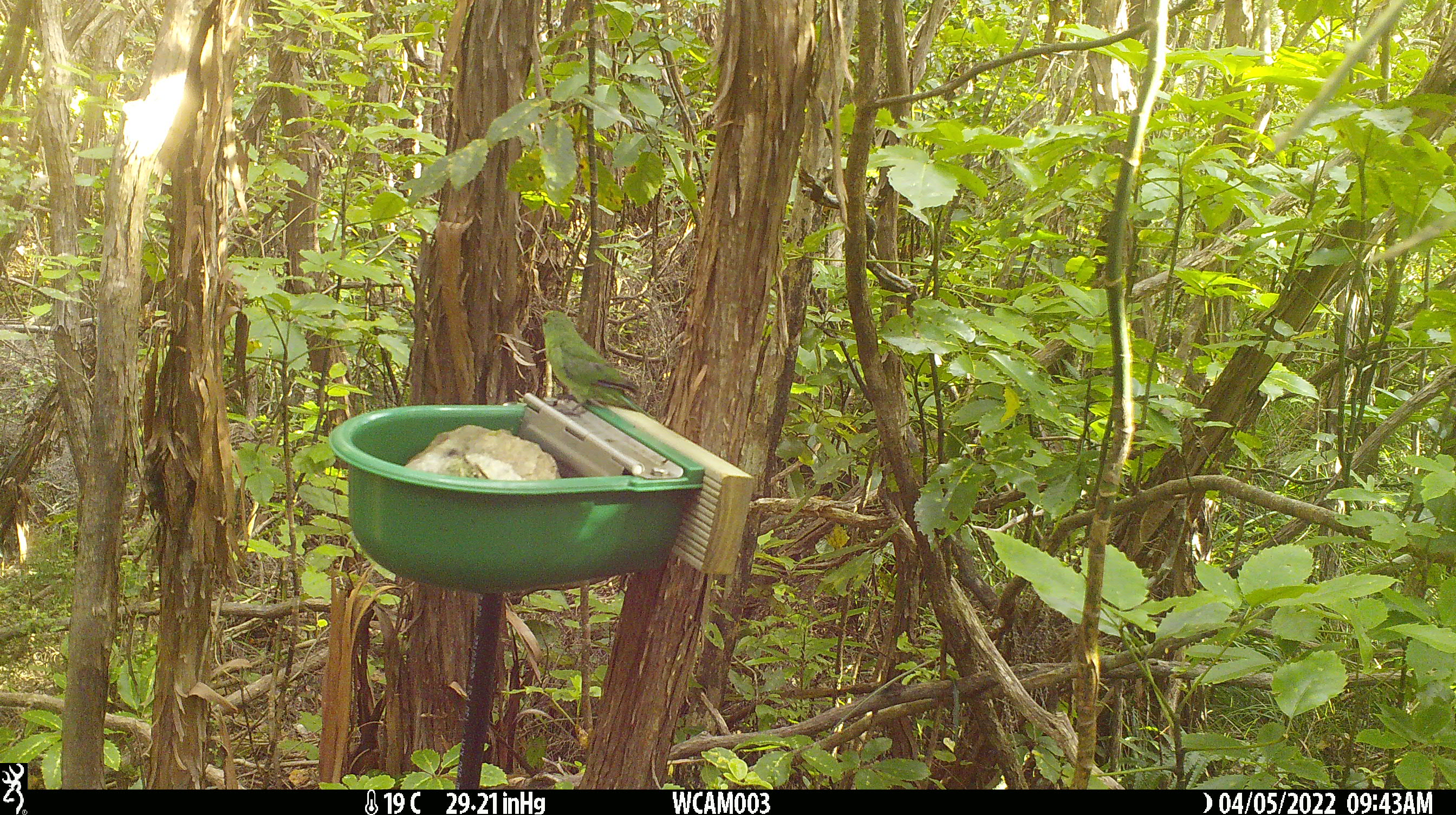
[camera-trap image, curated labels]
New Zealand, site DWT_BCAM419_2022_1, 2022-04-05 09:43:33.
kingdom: Animalia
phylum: Chordata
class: Aves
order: Psittaciformes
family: Psittaculidae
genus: Cyanoramphus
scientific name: Cyanoramphus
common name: parakeet